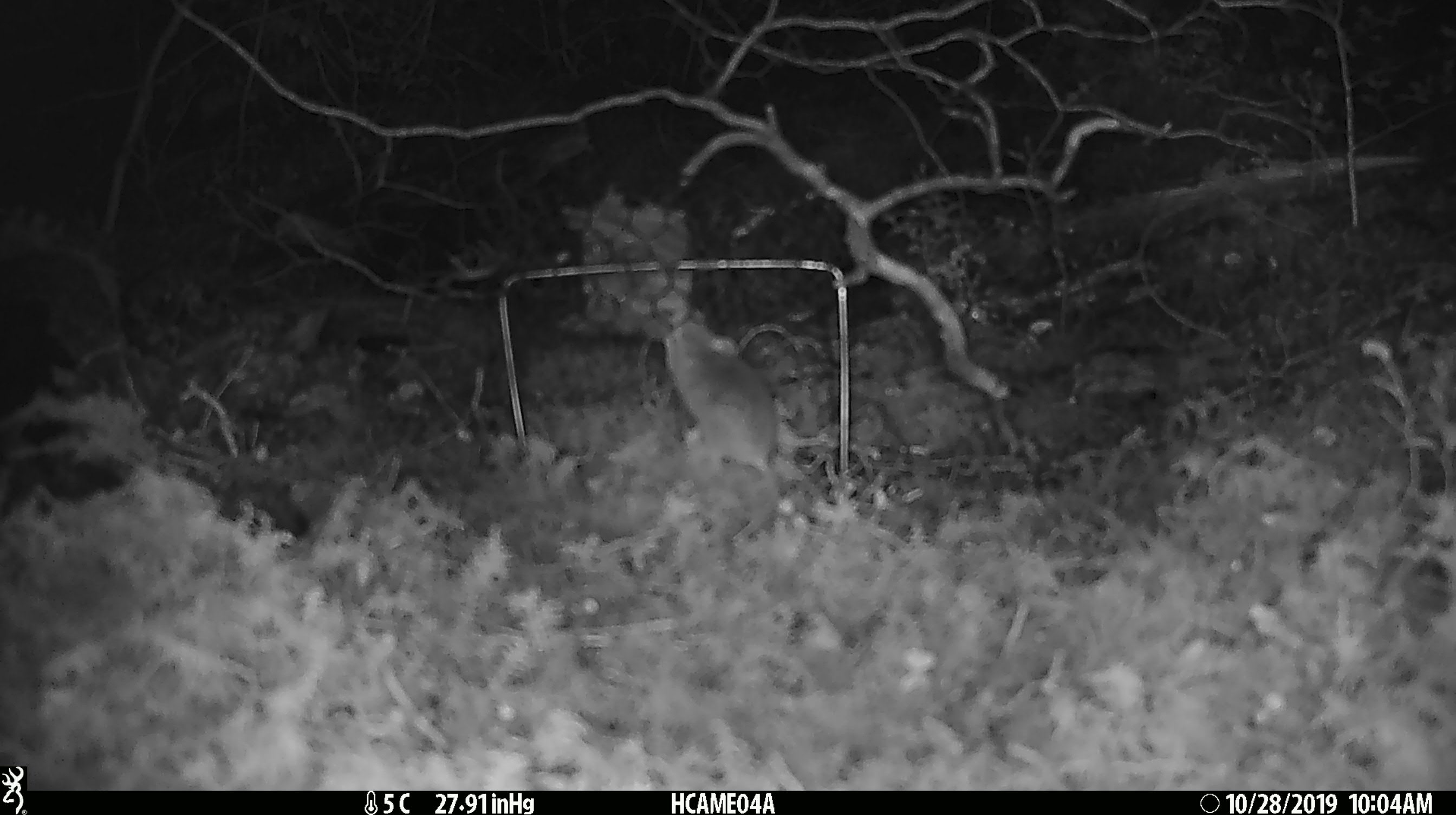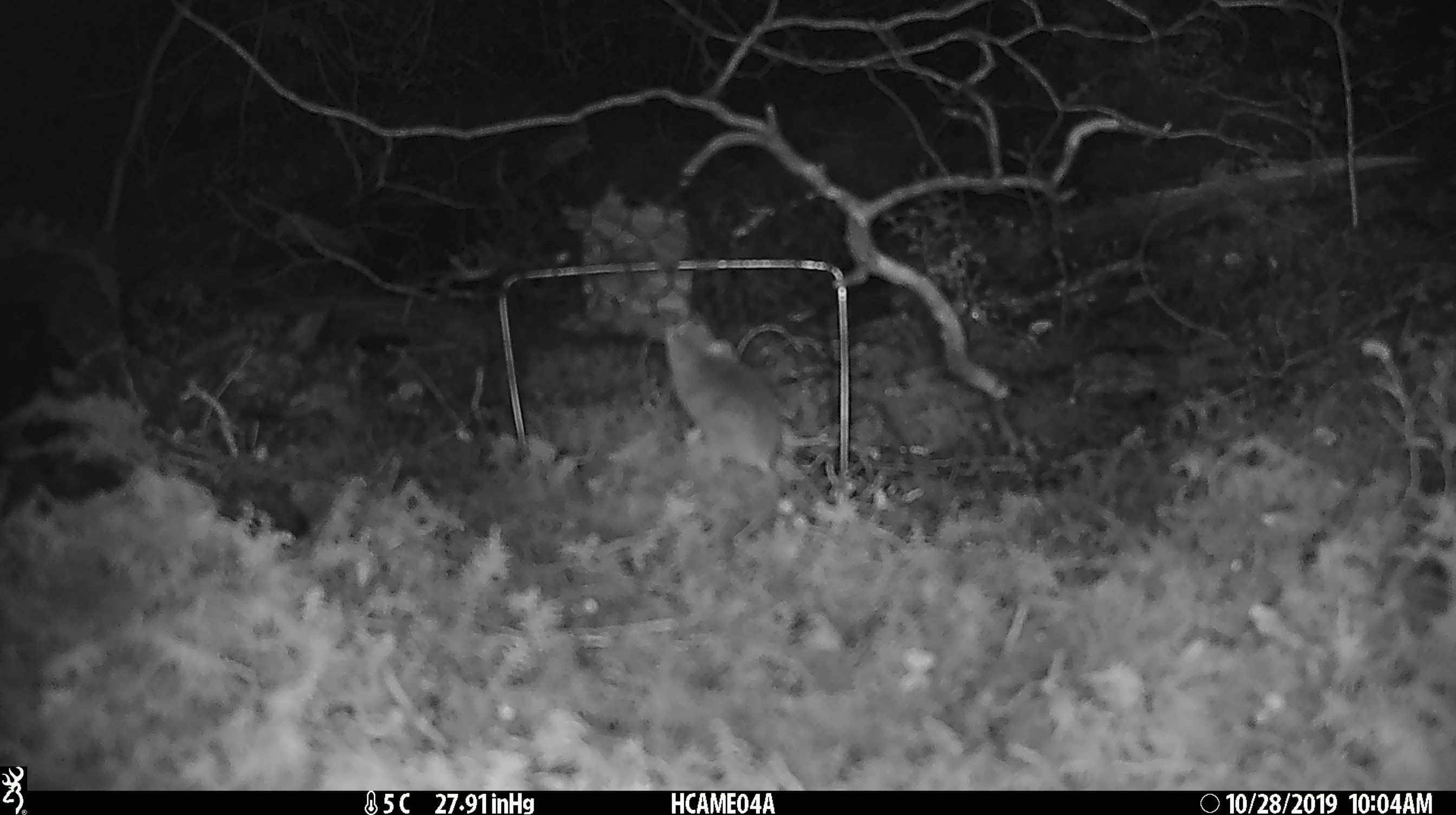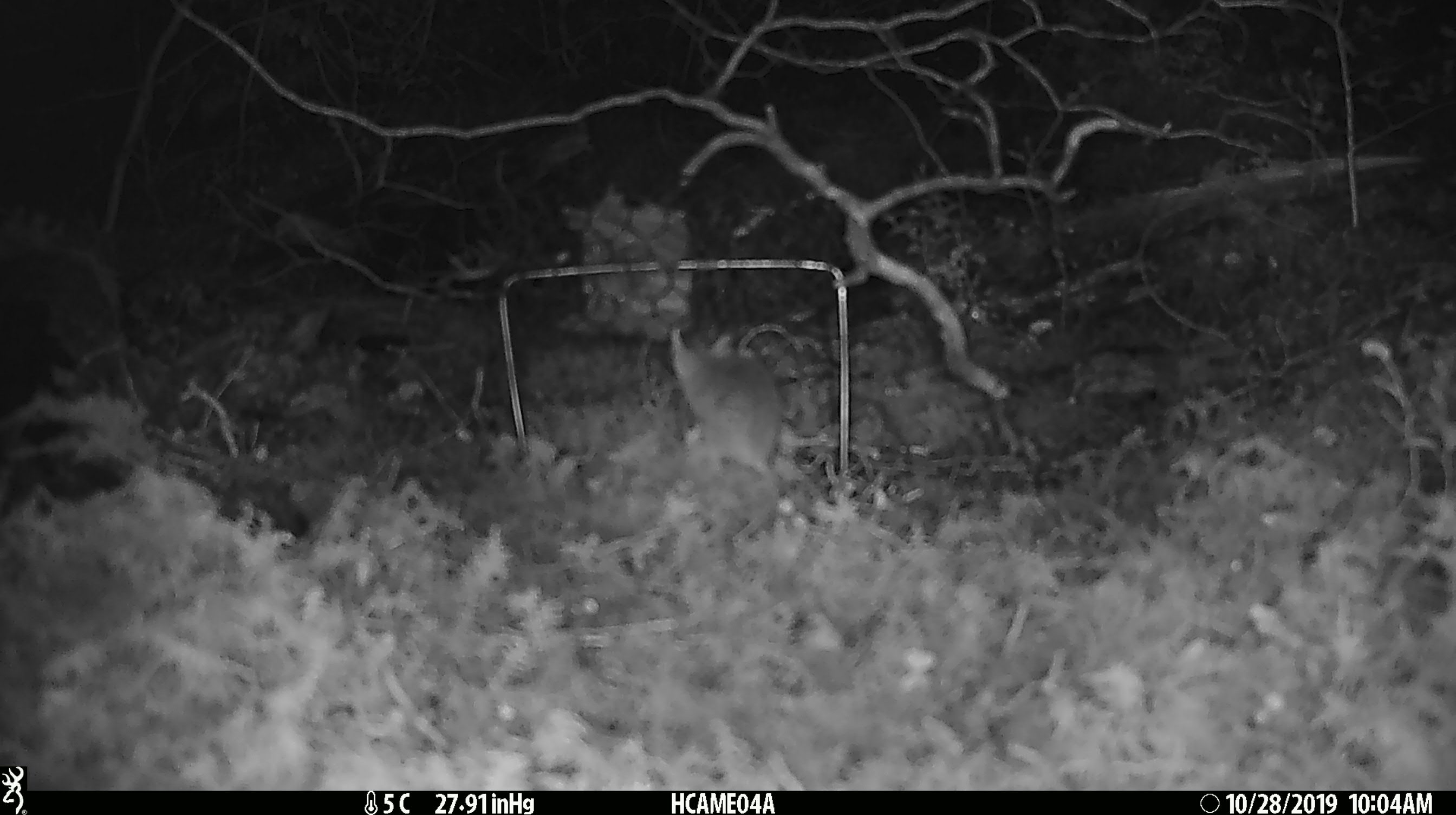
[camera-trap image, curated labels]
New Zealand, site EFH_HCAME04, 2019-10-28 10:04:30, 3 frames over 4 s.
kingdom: Animalia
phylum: Chordata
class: Mammalia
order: Rodentia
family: Muridae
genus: Mus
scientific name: Mus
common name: mouse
Mouse (Mus).